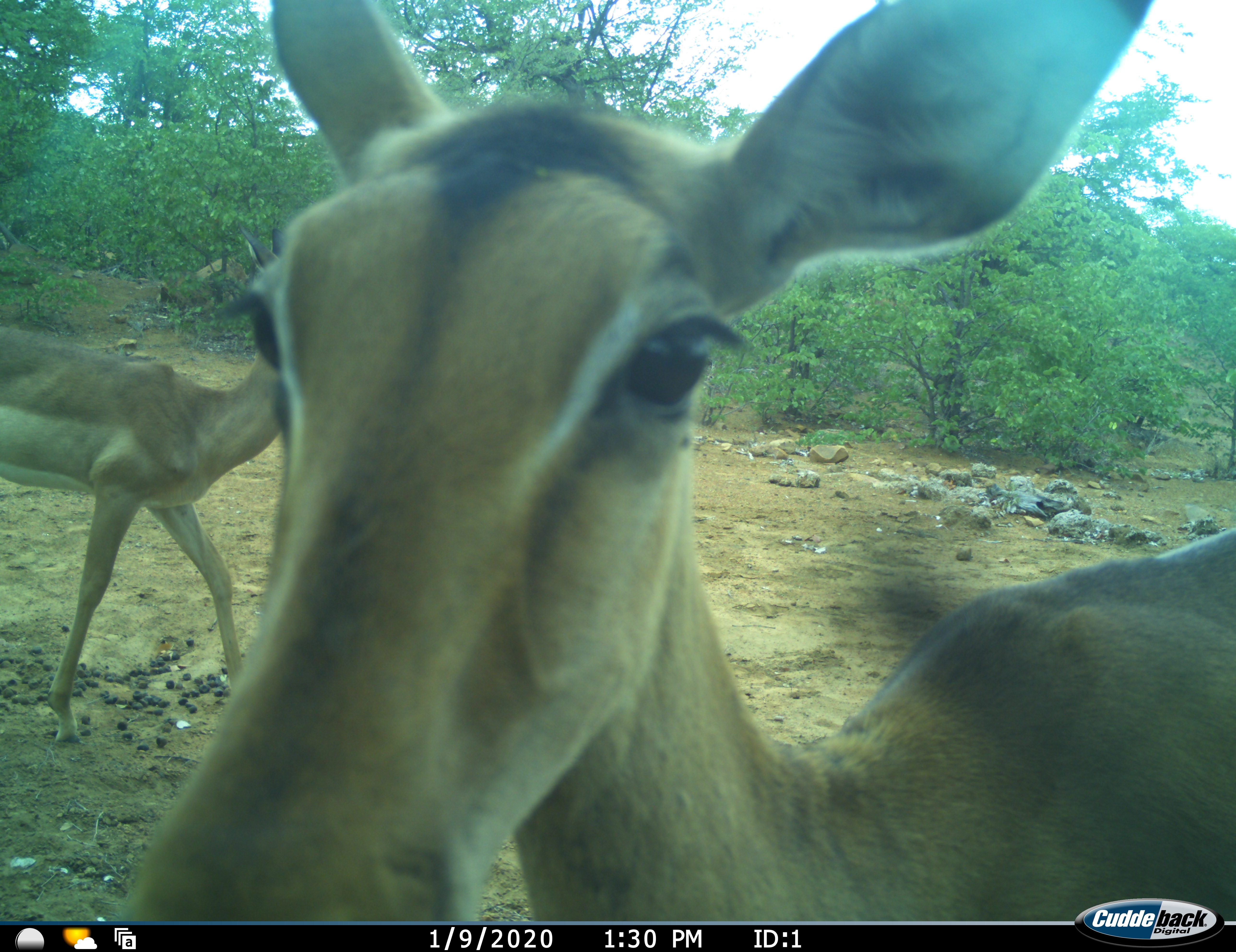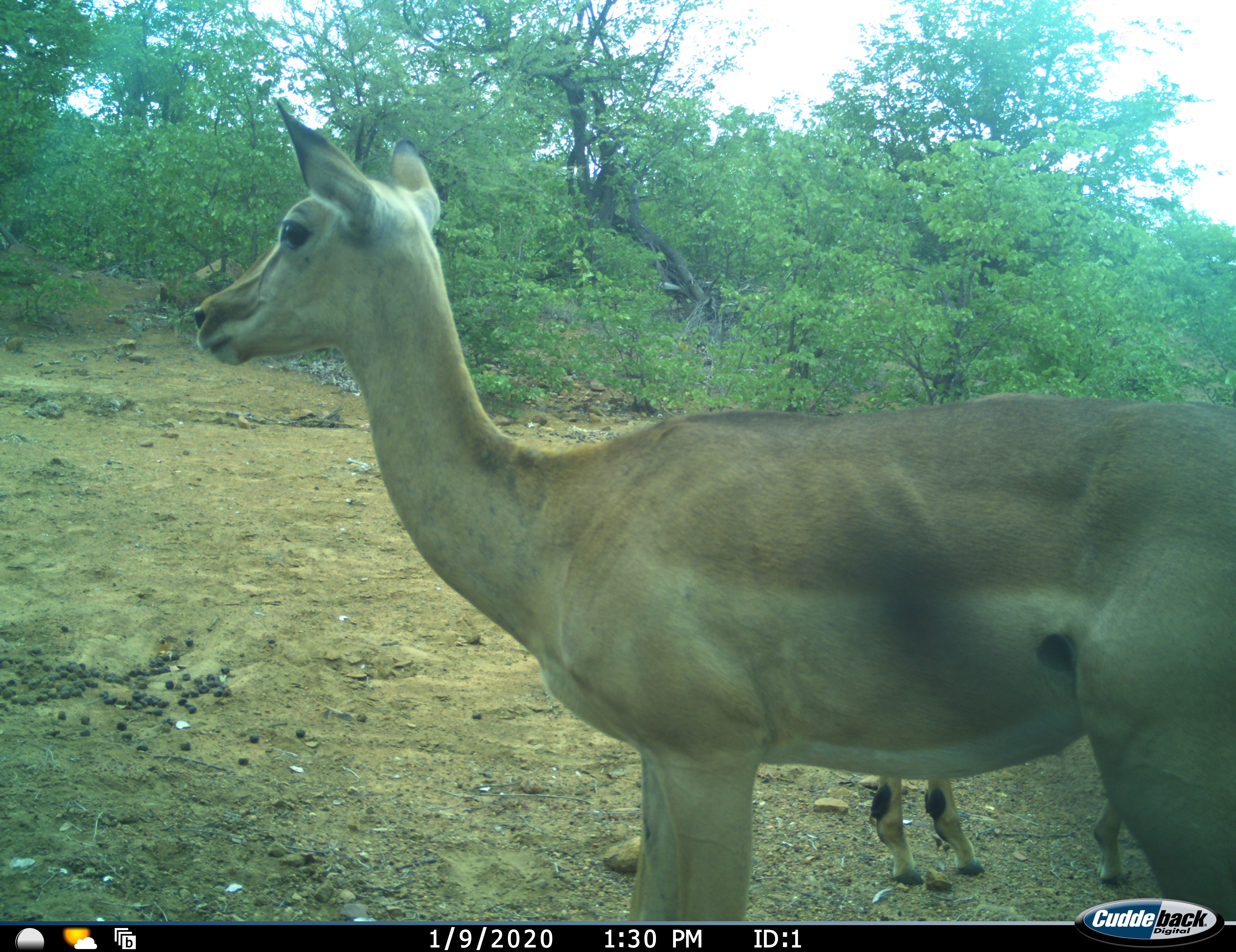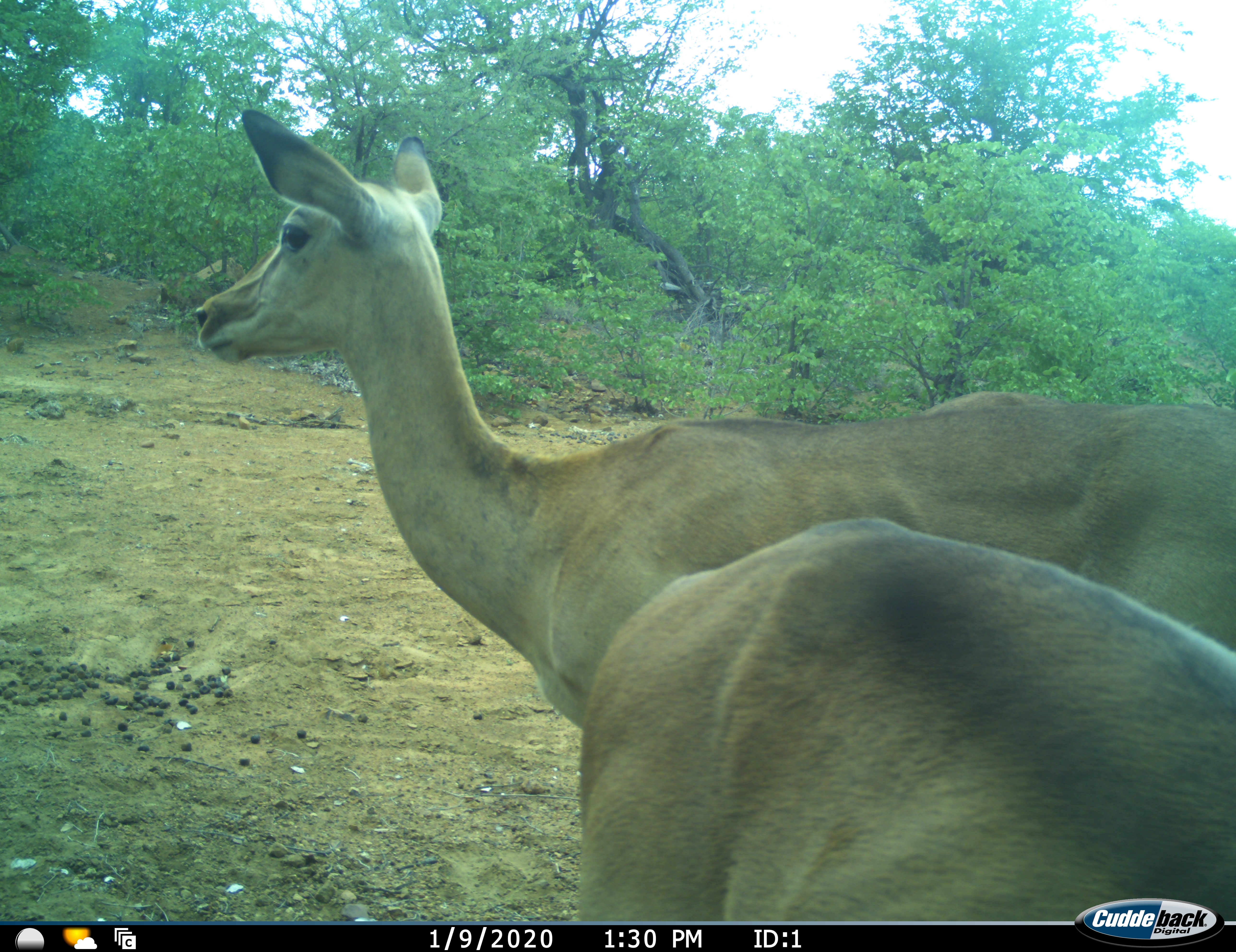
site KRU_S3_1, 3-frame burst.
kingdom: Animalia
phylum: Chordata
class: Mammalia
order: Artiodactyla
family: Bovidae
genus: Aepyceros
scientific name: Aepyceros melampus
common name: impala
Impala (Aepyceros melampus), count 3. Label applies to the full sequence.